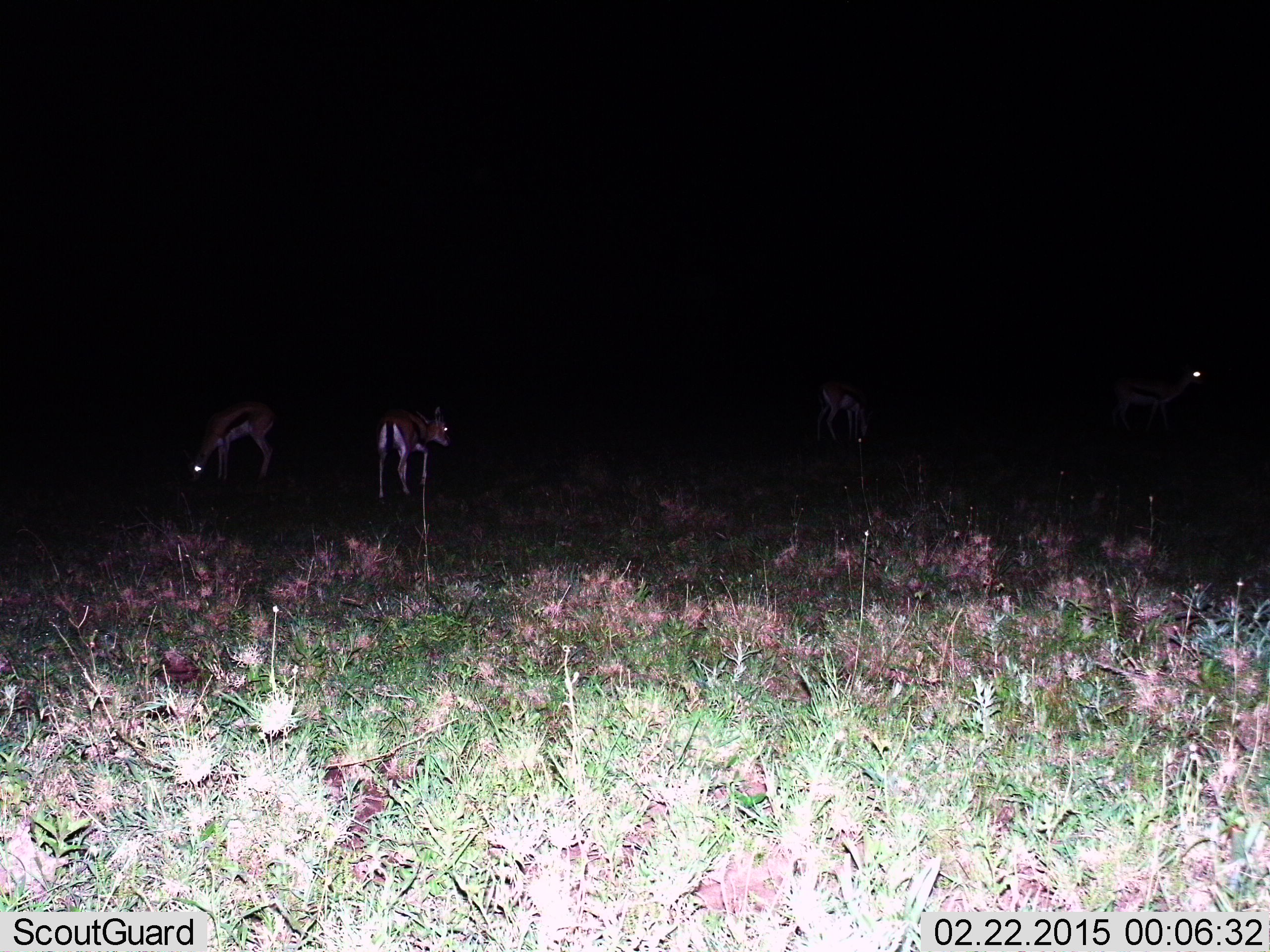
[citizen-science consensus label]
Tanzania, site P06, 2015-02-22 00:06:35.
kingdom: Animalia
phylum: Chordata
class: Mammalia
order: Artiodactyla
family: Bovidae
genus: Eudorcas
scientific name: Eudorcas thomsonii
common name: thomson's gazelle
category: gazellethomsons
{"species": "gazellethomsons (thomson's gazelle) (Eudorcas thomsonii)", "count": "4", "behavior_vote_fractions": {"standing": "80%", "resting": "0%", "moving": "10%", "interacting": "0%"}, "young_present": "0%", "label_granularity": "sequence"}